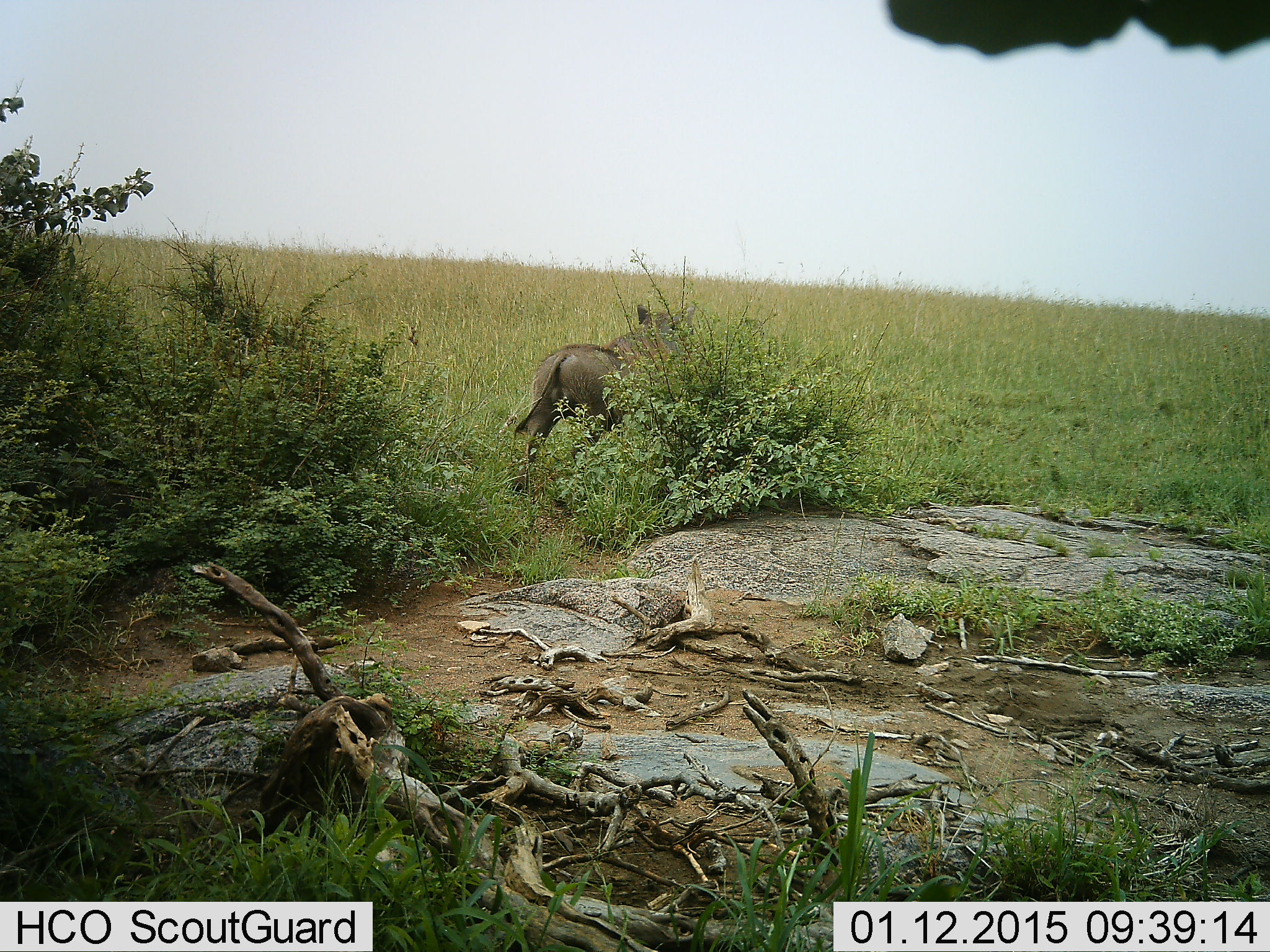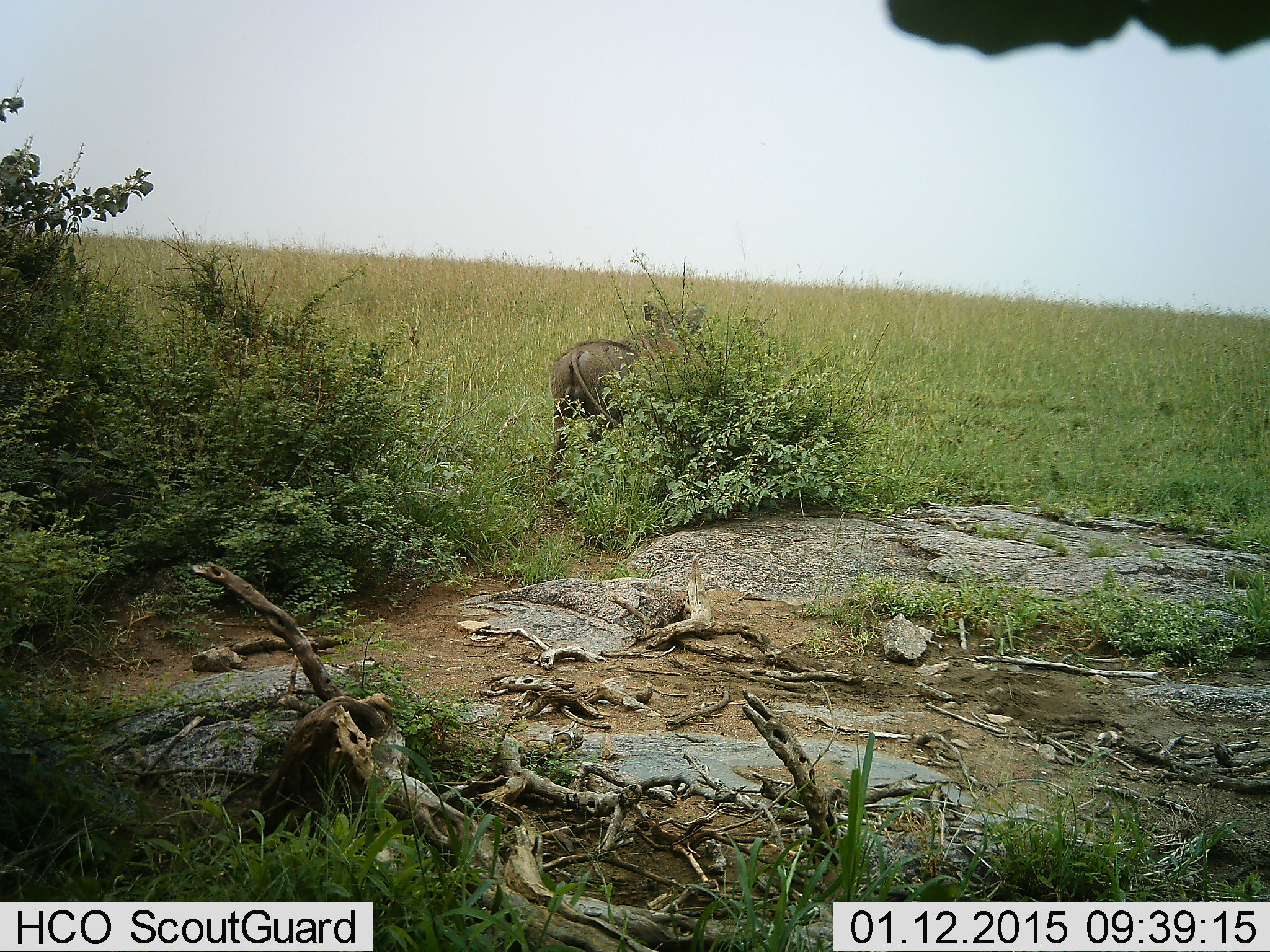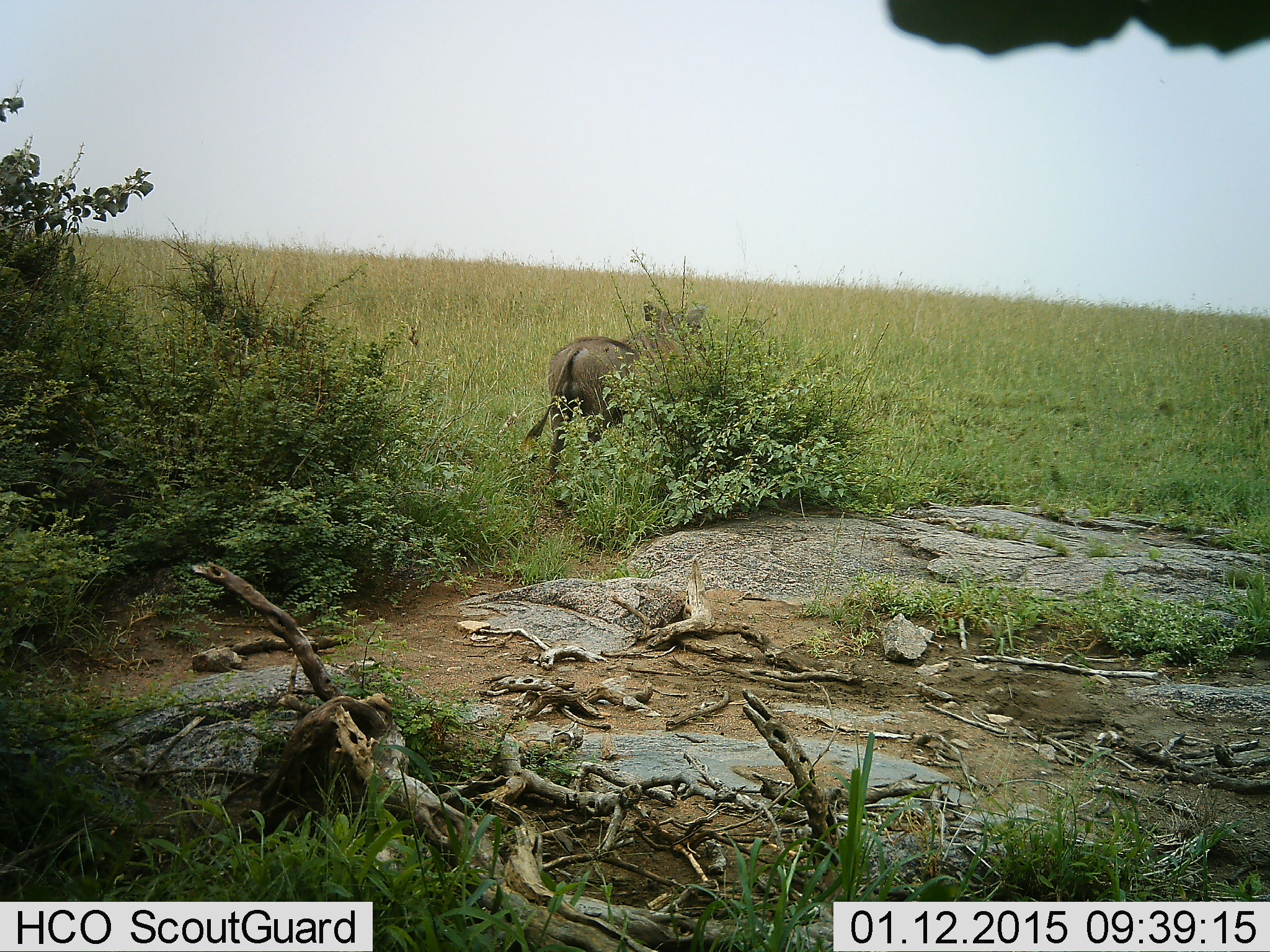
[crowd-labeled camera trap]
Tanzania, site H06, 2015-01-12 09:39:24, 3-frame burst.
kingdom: Animalia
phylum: Chordata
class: Mammalia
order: Artiodactyla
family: Suidae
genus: Phacochoerus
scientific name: Phacochoerus africanus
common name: warthog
Warthog (Phacochoerus africanus), count 1. Behavior (volunteer vote fractions): standing 70%, resting 0%, moving 40%, interacting 0%. Young present (vote fraction): 0%. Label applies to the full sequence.